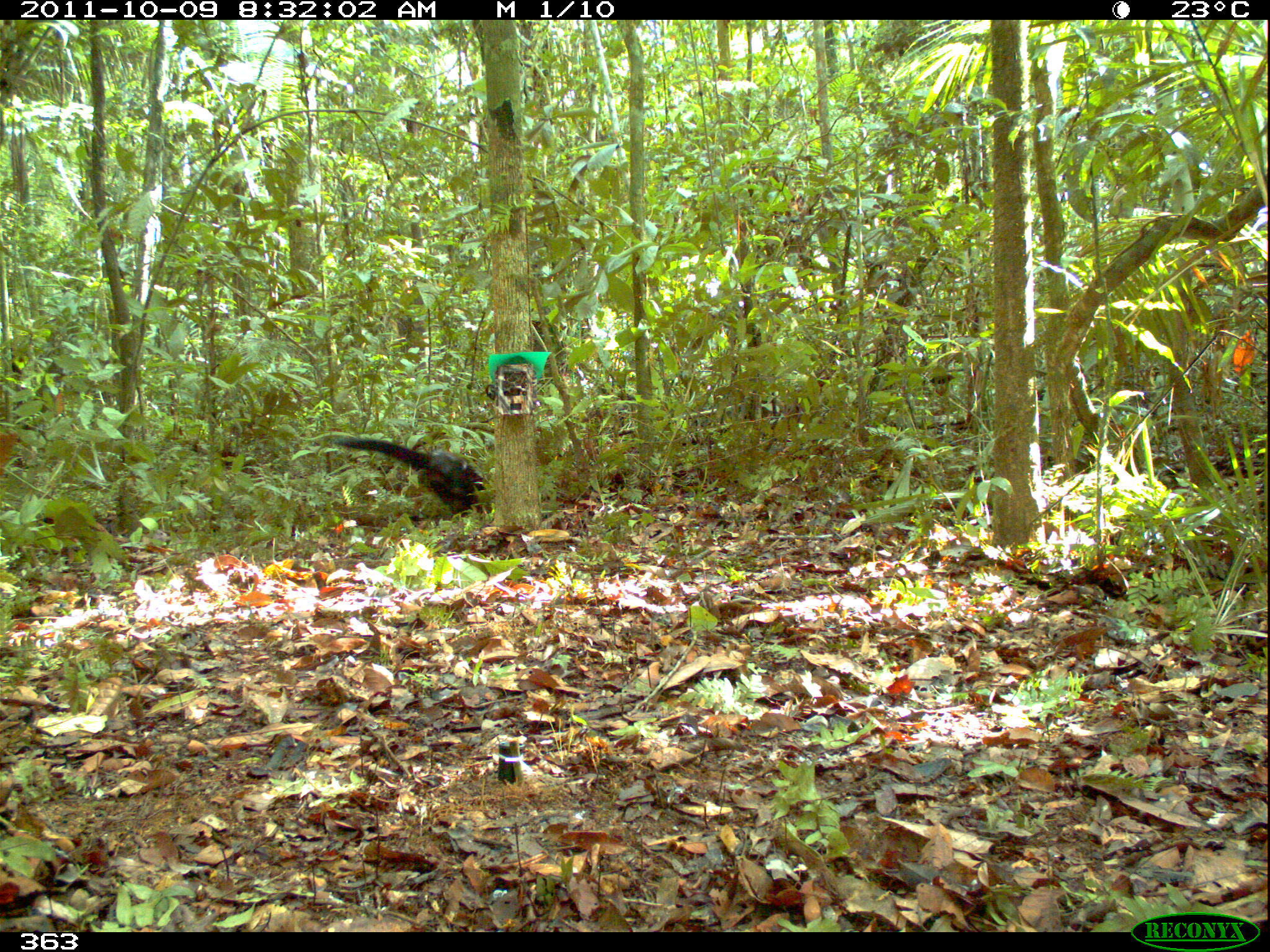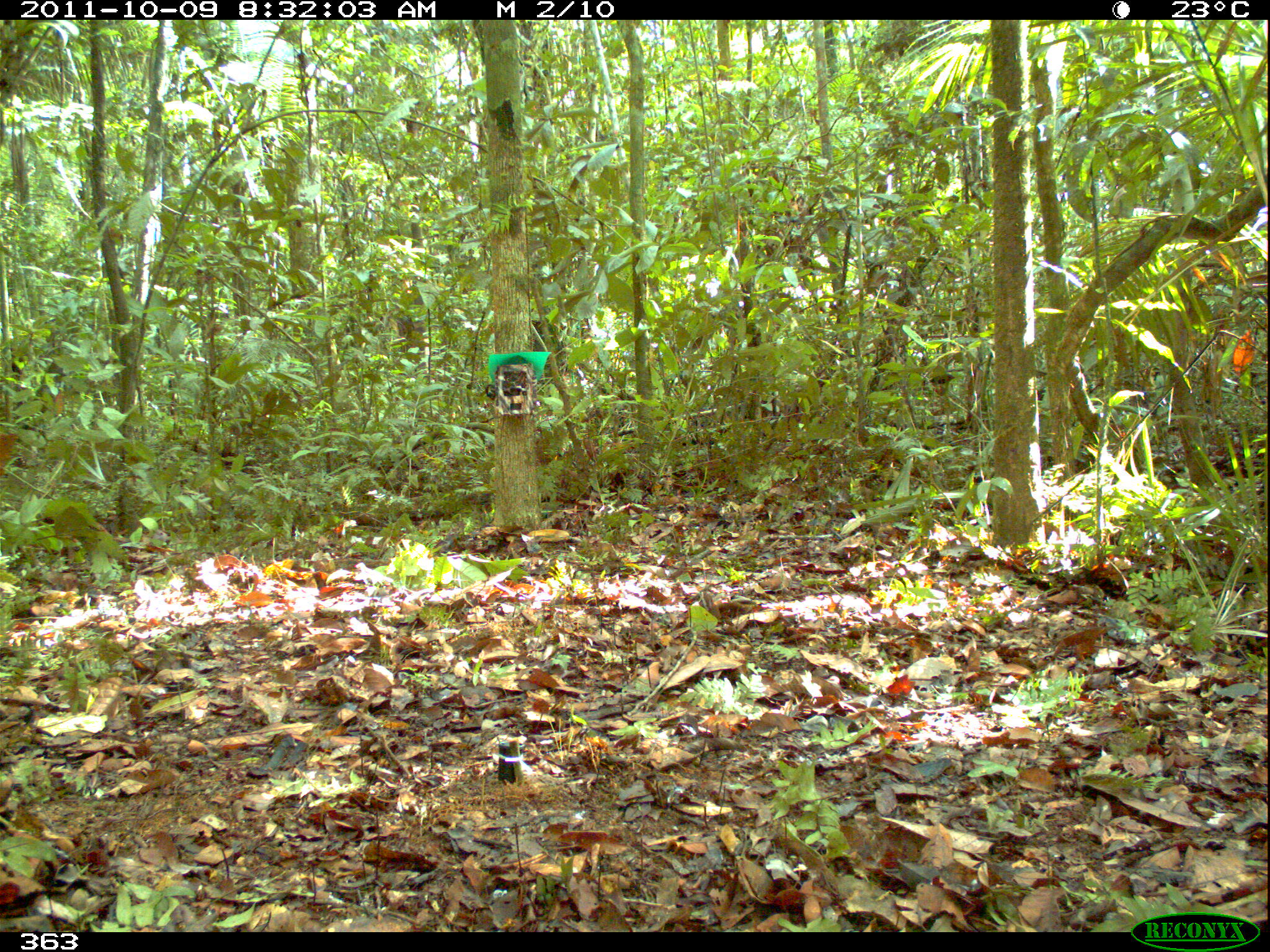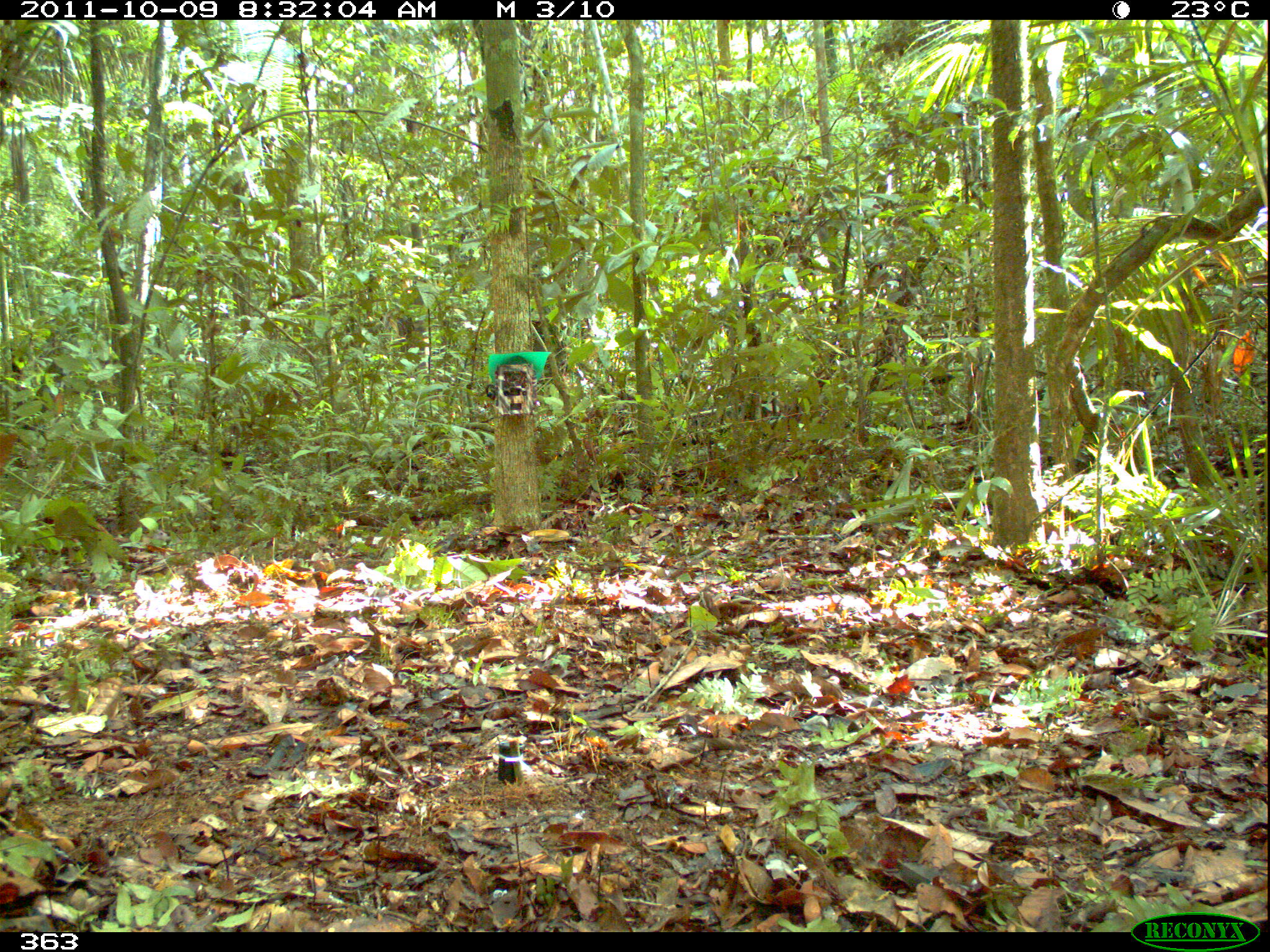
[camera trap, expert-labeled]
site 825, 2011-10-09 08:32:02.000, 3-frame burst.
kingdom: Animalia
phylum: Chordata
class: Mammalia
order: Carnivora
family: Mustelidae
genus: Eira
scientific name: Eira barbara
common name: tayra